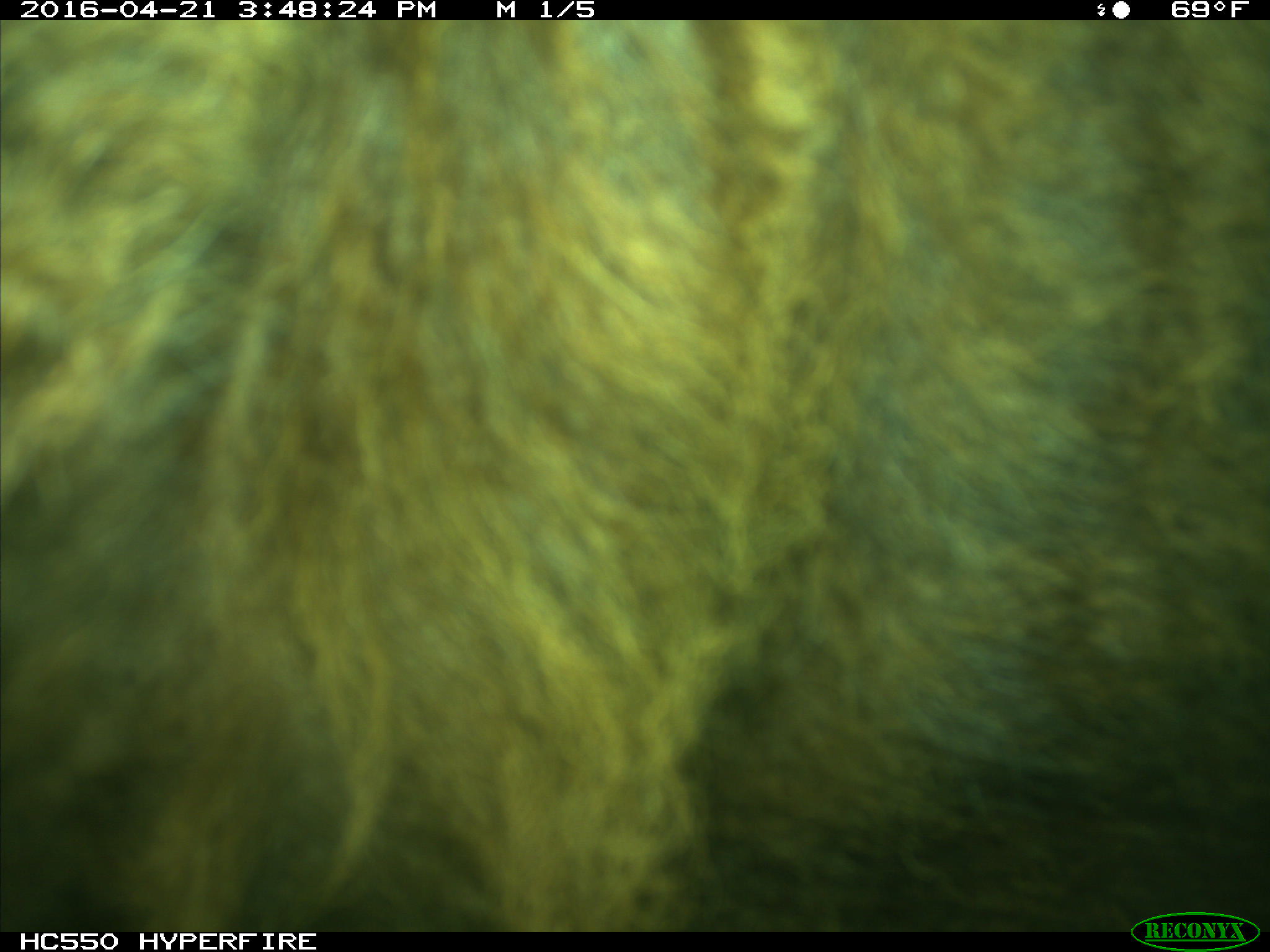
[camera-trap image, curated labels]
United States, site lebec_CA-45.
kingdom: Animalia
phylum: Chordata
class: Mammalia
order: Artiodactyla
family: Bovidae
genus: Bos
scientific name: Bos taurus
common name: domestic cow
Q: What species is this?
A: Bos taurus (domestic cow).